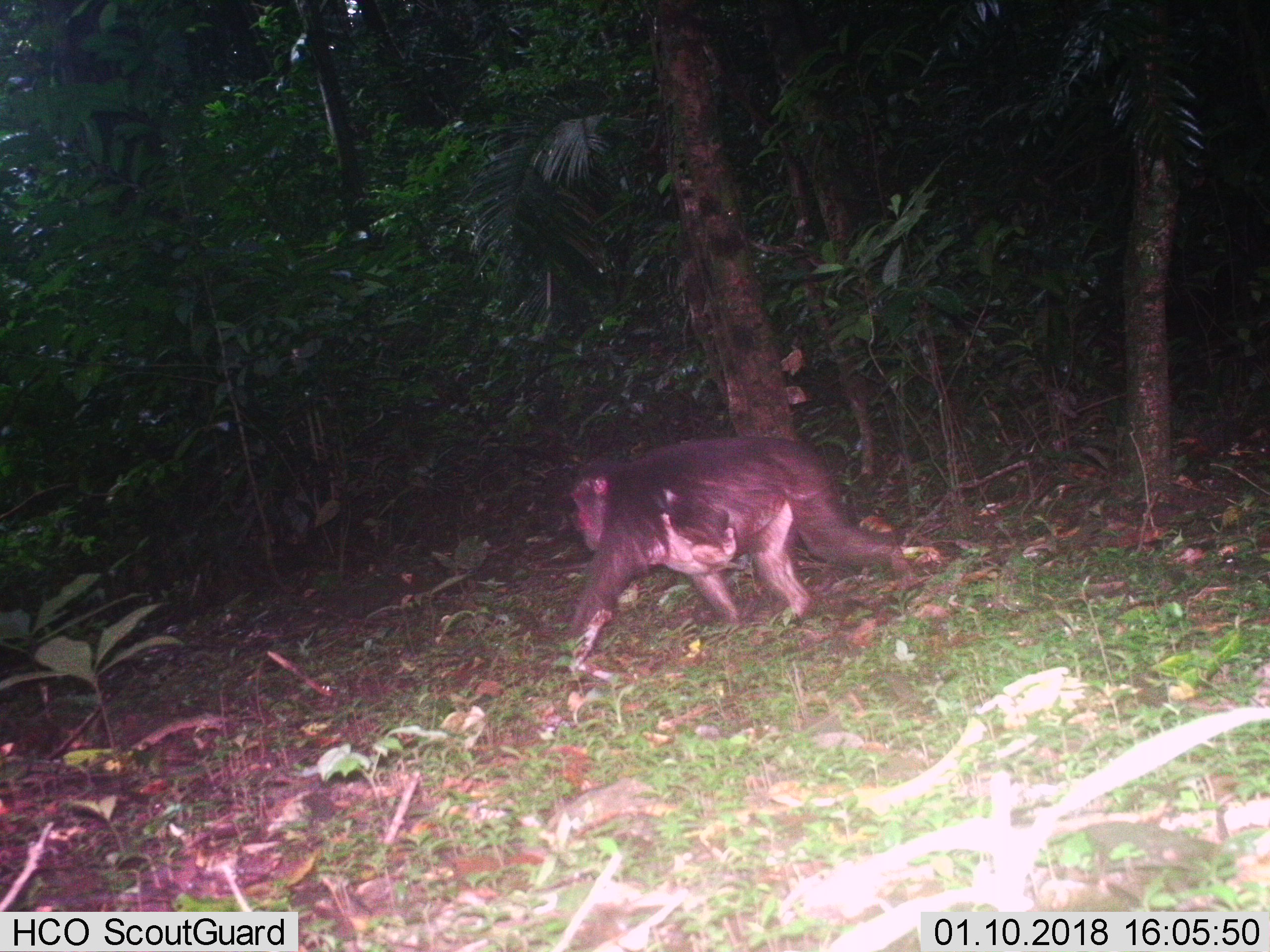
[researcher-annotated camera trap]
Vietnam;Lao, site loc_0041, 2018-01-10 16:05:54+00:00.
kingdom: Animalia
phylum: Chordata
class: Mammalia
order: Primates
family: Cercopithecidae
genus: Macaca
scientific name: Macaca arctoides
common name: stump-tailed macaque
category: stump tailed macaque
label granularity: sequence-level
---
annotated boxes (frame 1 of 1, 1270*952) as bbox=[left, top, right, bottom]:
stump tailed macaque: bbox=[553, 436, 920, 687]